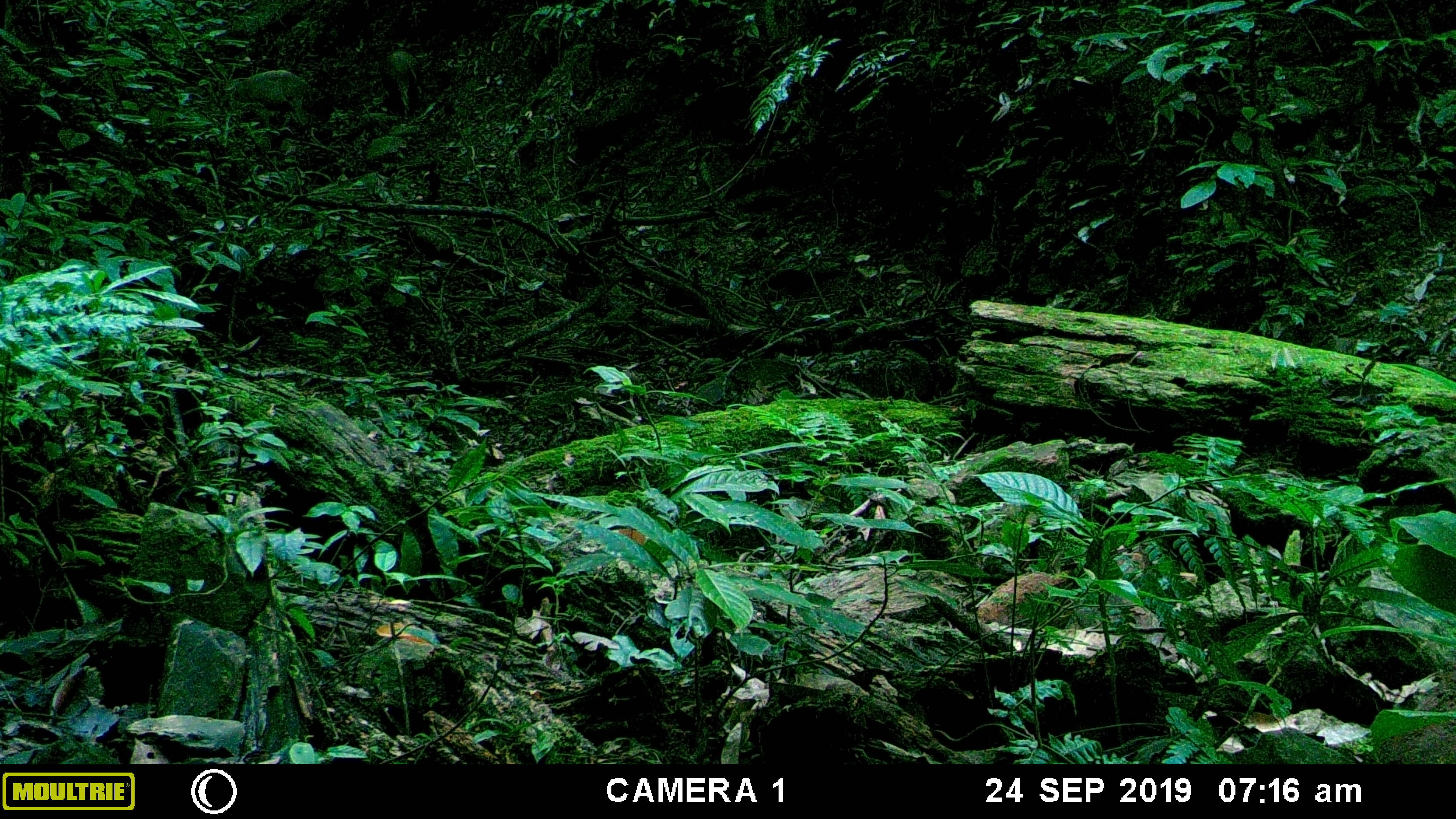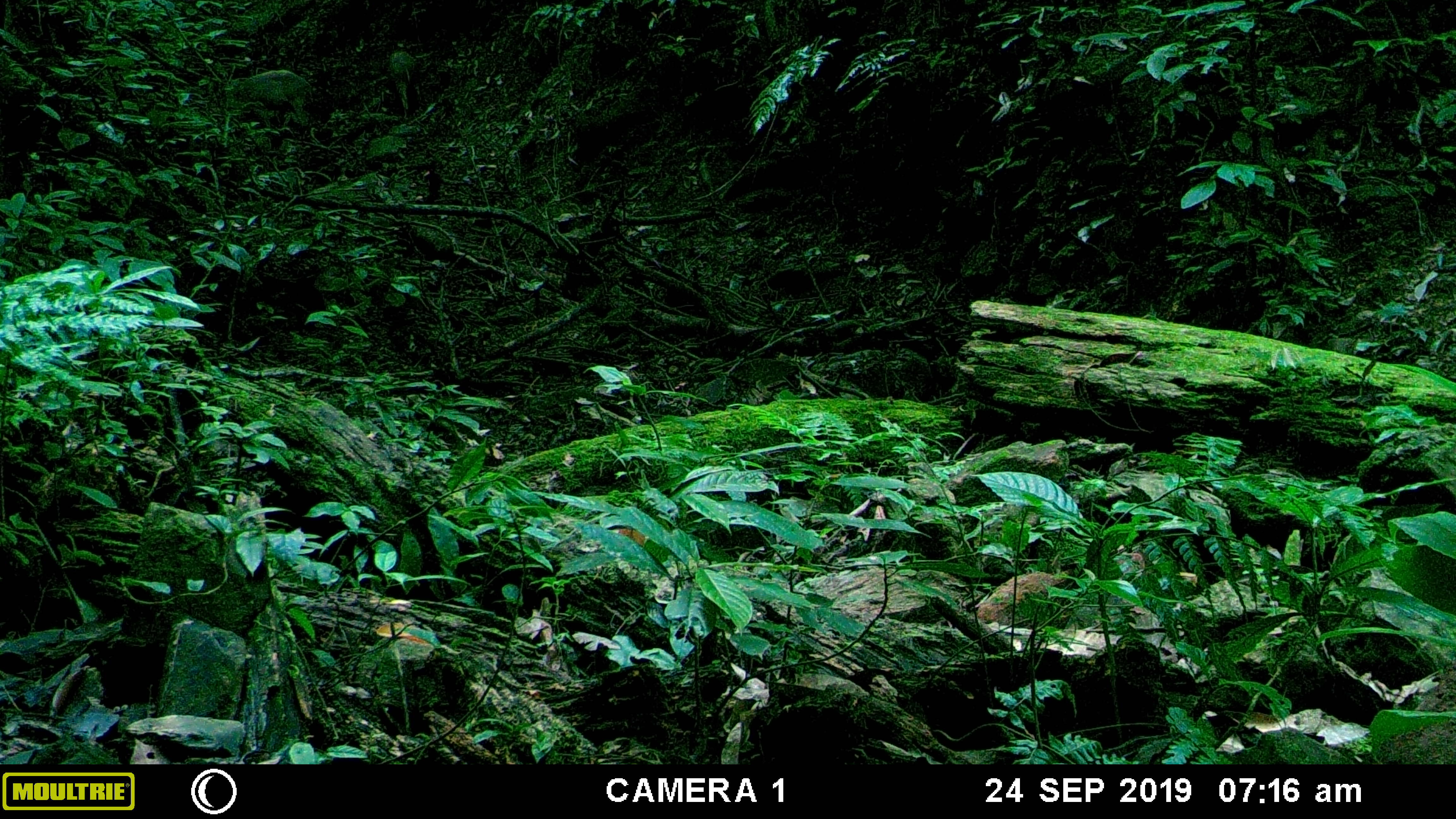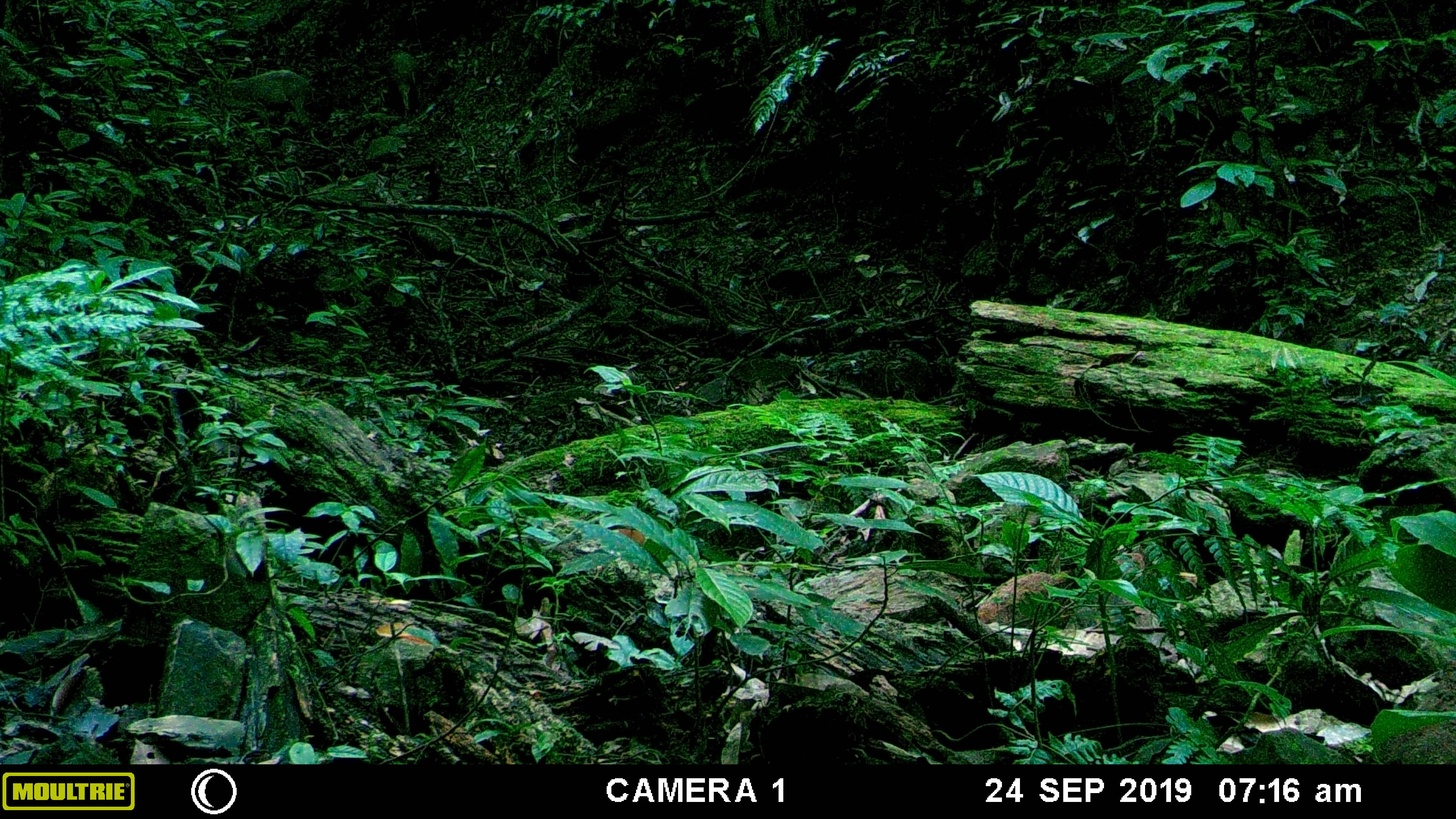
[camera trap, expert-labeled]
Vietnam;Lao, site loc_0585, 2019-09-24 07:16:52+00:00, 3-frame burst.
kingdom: Animalia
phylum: Chordata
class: Mammalia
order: Artiodactyla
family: Suidae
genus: Sus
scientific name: Sus scrofa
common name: eurasian wild pig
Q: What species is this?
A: Eurasian wild pig (Sus scrofa).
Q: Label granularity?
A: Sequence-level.